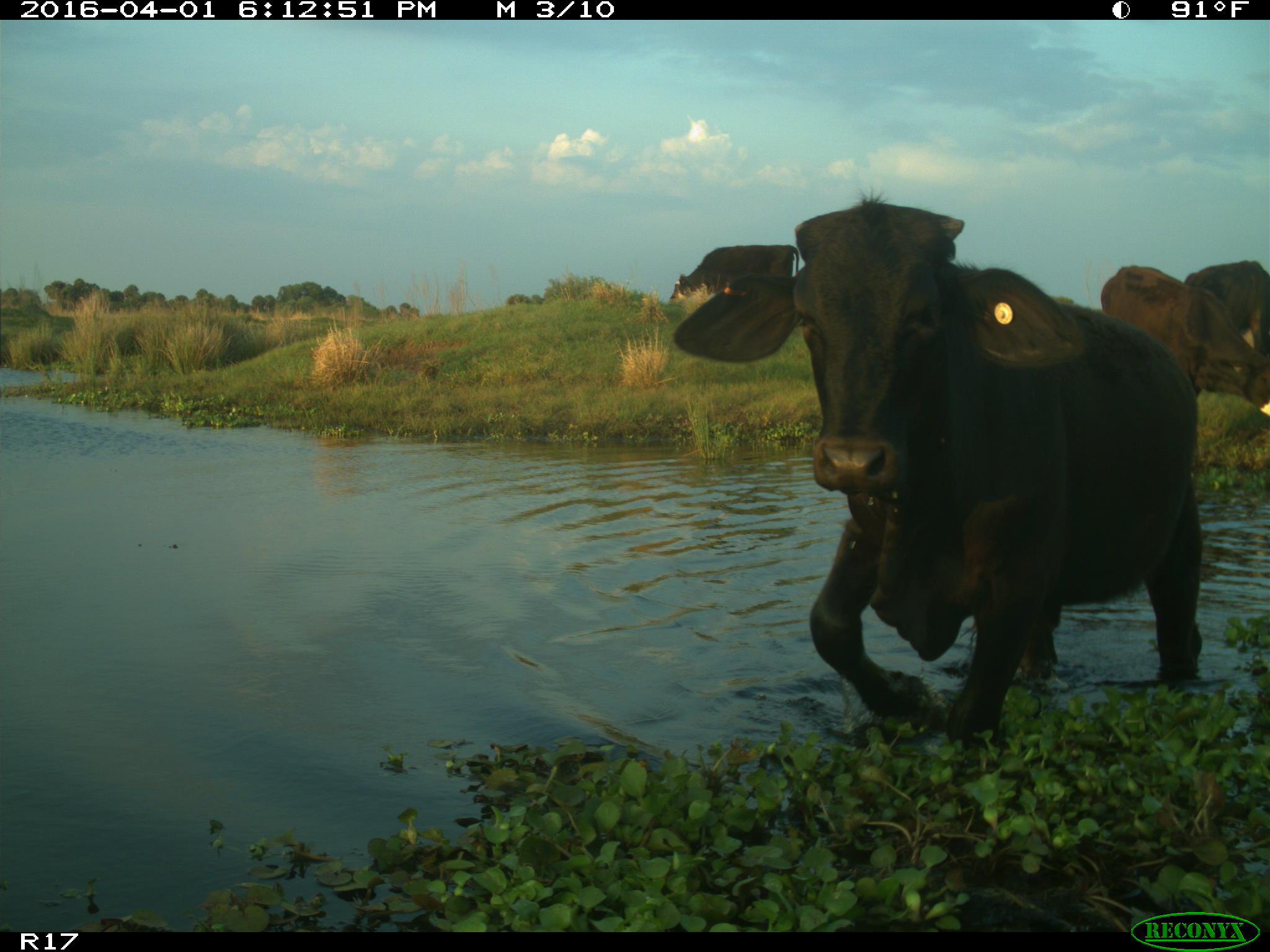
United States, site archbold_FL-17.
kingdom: Animalia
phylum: Chordata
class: Mammalia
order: Artiodactyla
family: Bovidae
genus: Bos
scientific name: Bos taurus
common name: domestic cow